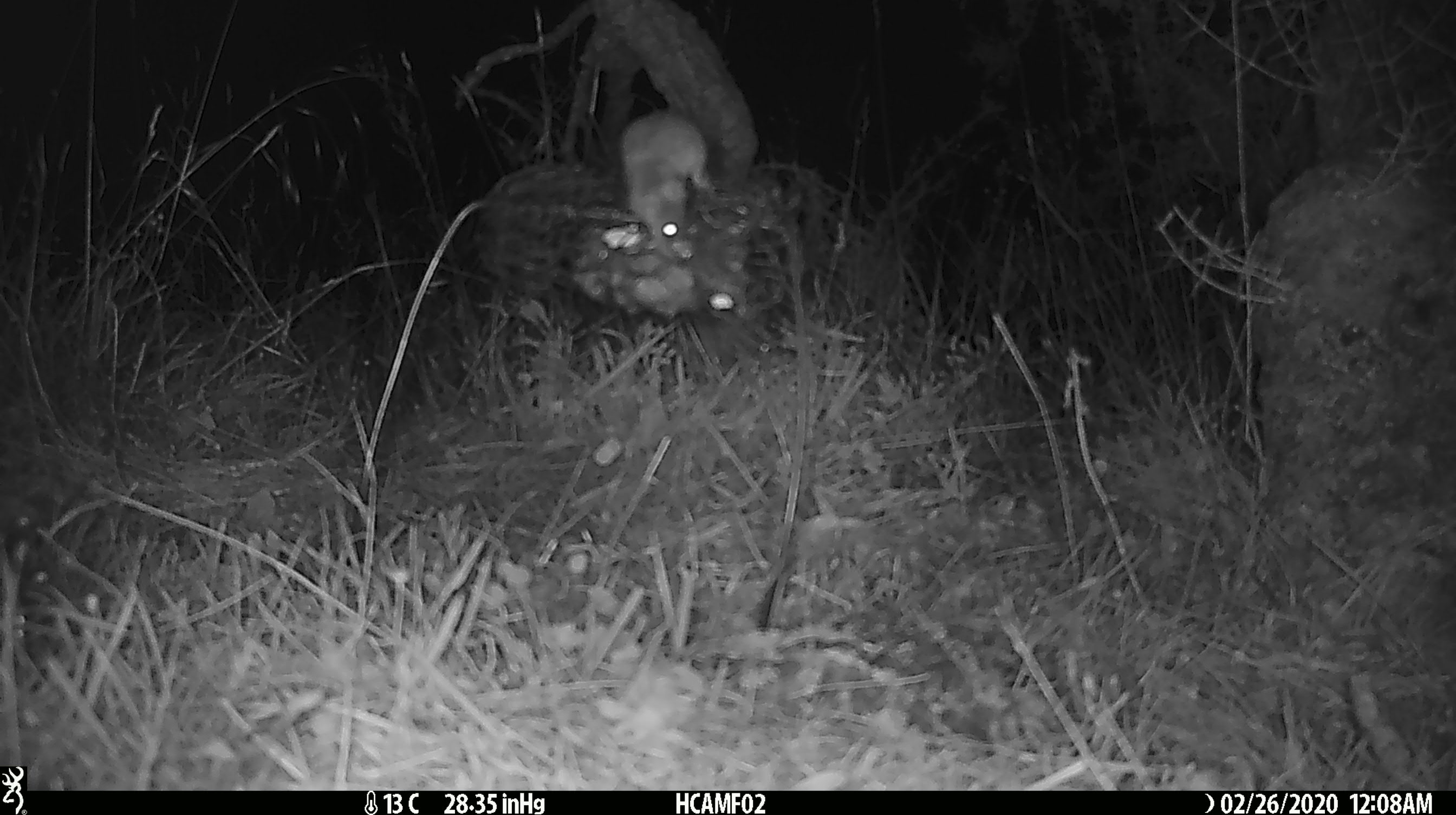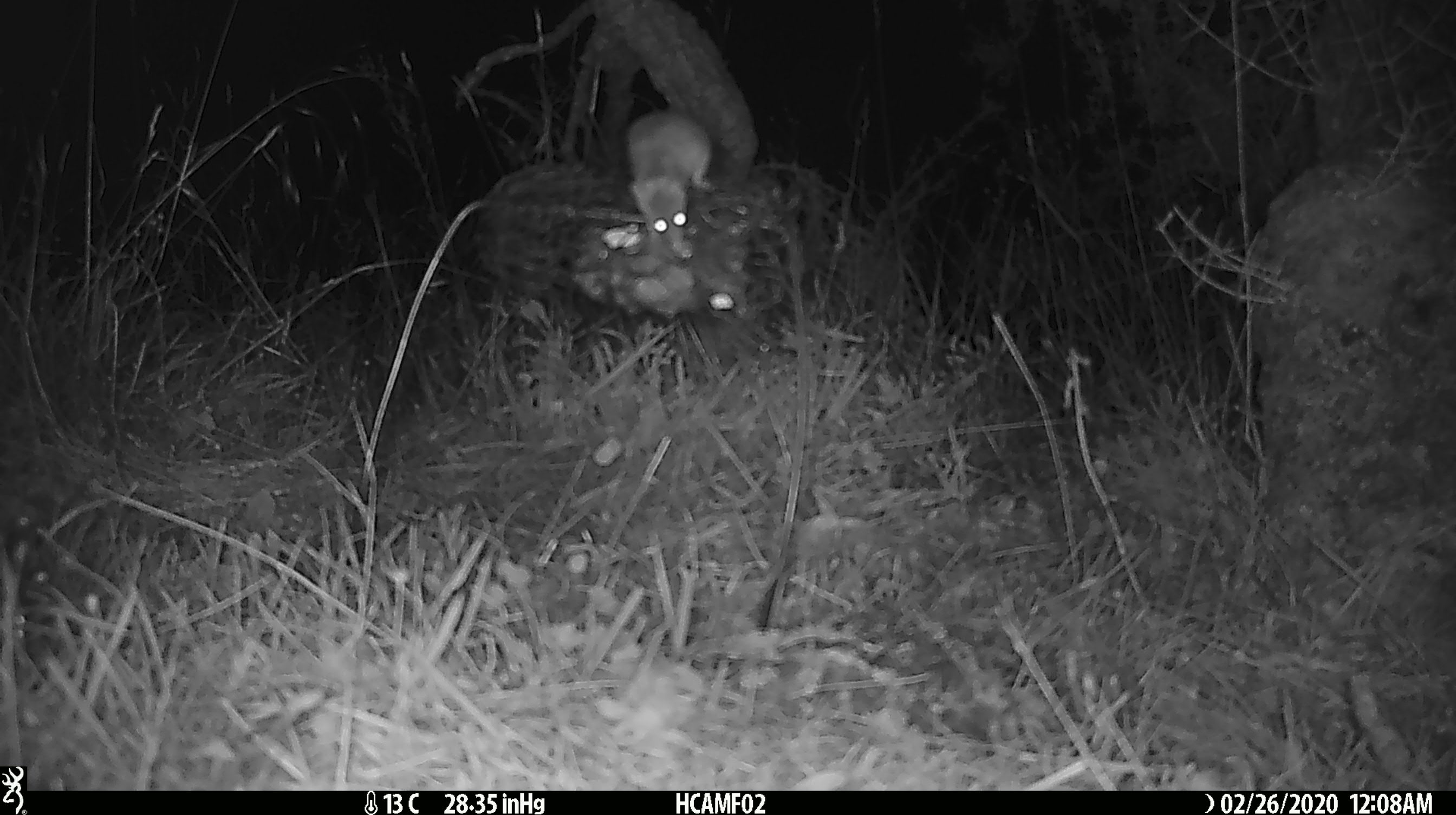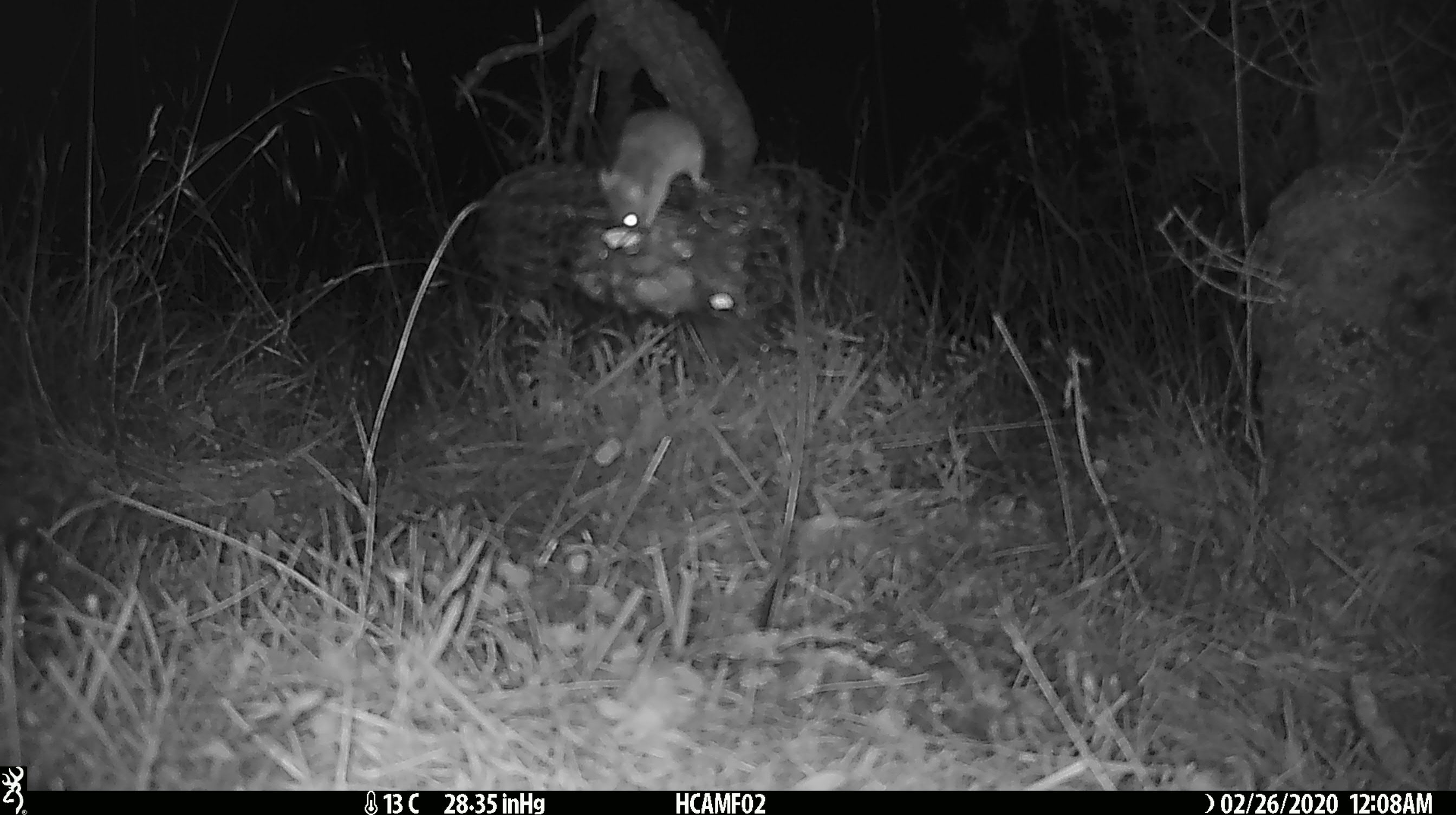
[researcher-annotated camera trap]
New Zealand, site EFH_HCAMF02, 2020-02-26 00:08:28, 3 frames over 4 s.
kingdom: Animalia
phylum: Chordata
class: Mammalia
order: Rodentia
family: Muridae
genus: Mus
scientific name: Mus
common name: mouse